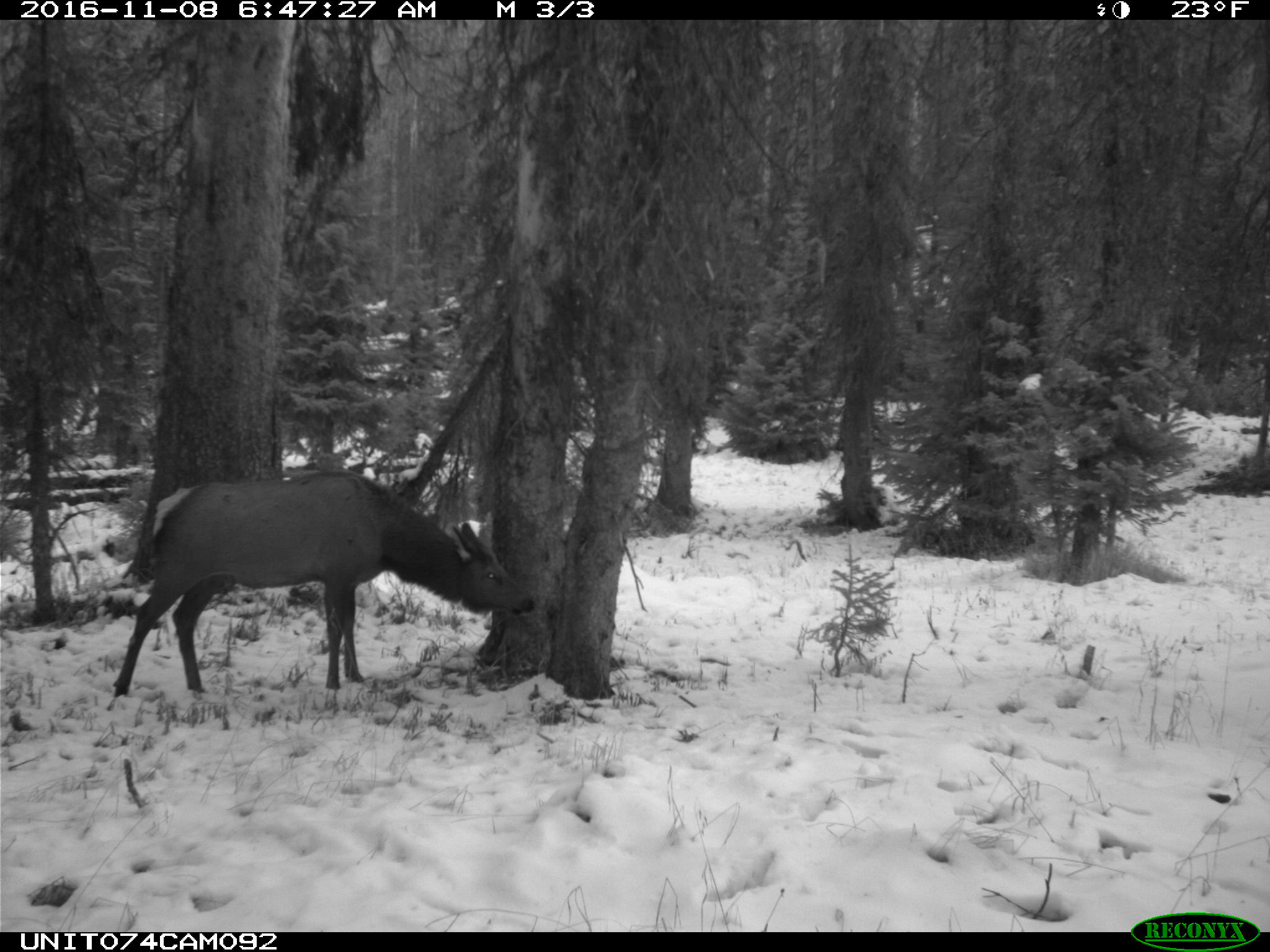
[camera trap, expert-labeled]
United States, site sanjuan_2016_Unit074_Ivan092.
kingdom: Animalia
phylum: Chordata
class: Mammalia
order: Artiodactyla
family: Cervidae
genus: Cervus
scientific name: Cervus elaphus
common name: red deer